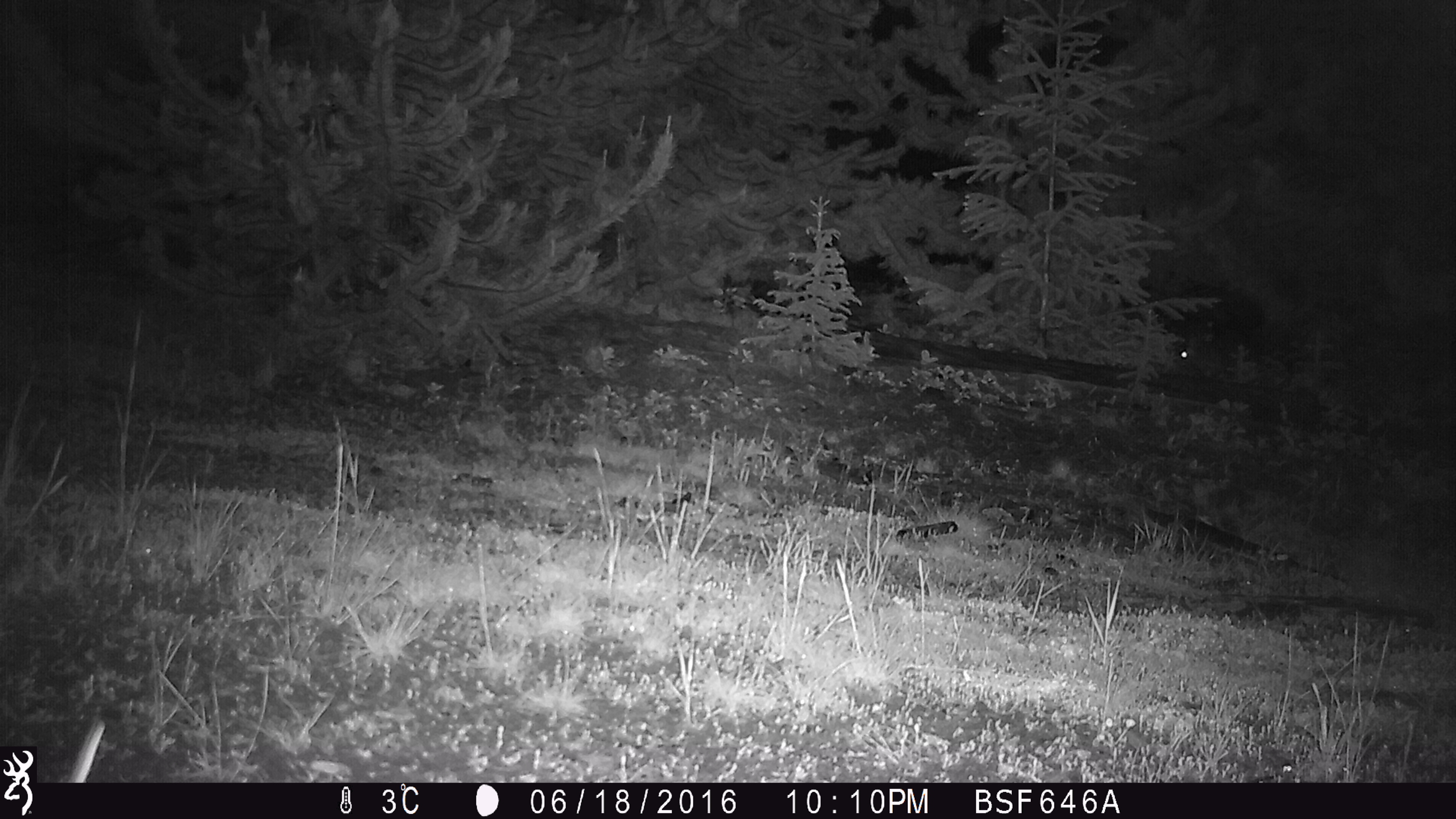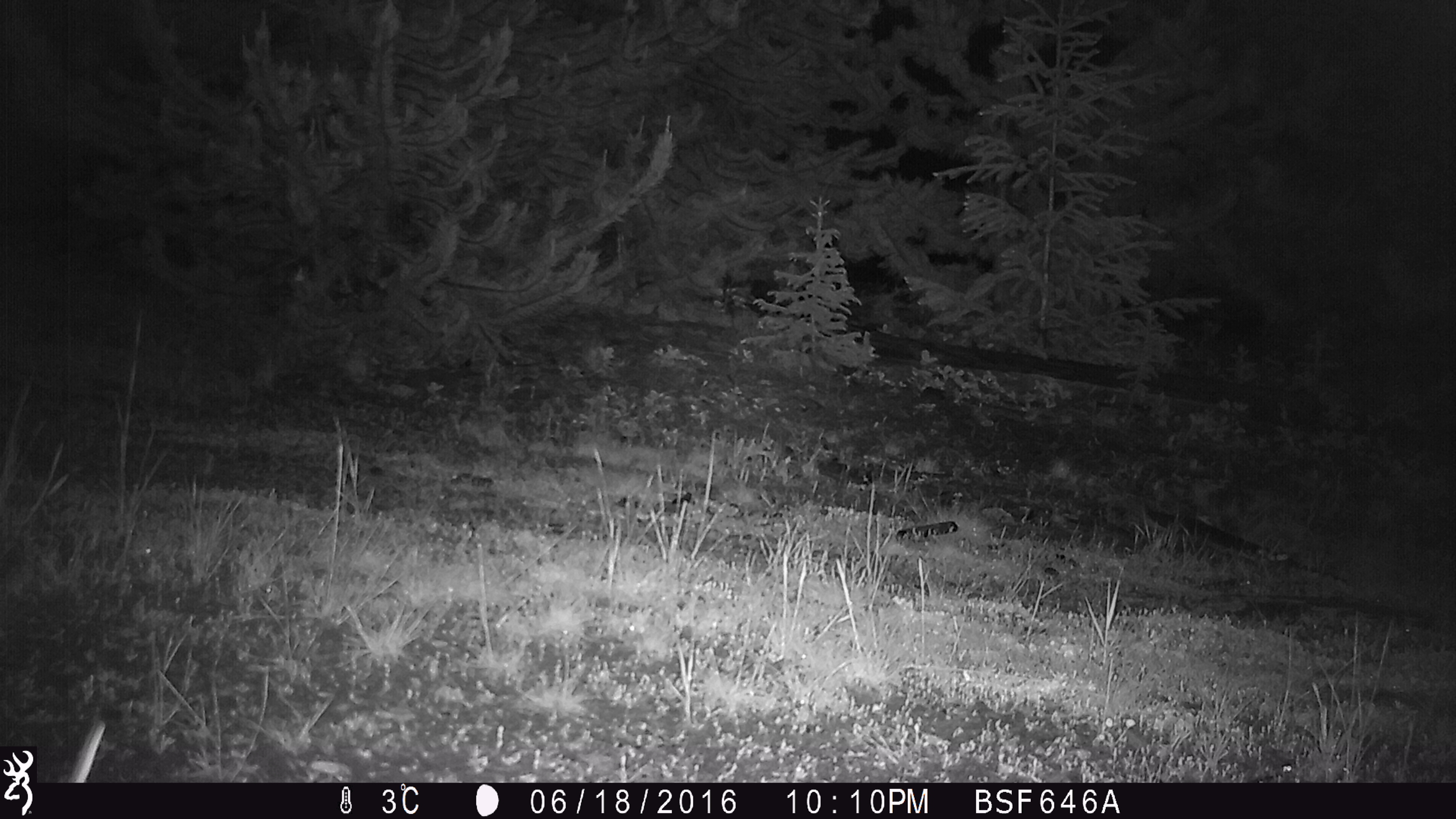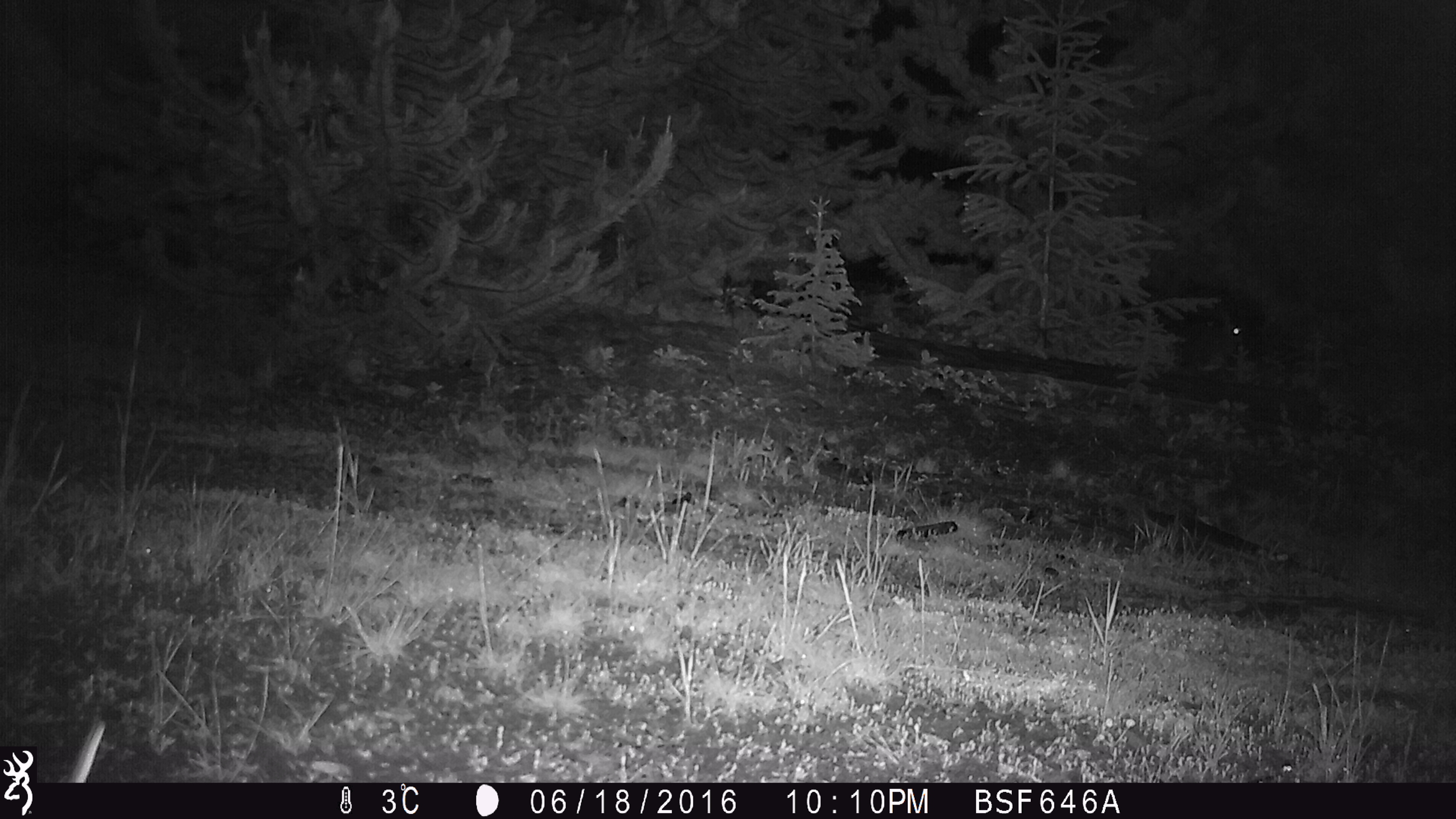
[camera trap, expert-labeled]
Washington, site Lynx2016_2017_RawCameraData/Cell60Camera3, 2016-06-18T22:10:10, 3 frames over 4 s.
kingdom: Animalia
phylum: Chordata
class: Mammalia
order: Lagomorpha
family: Leporidae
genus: Lepus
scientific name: Lepus americanus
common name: snowshoe hare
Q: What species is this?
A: Lepus americanus (snowshoe hare).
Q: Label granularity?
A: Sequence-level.